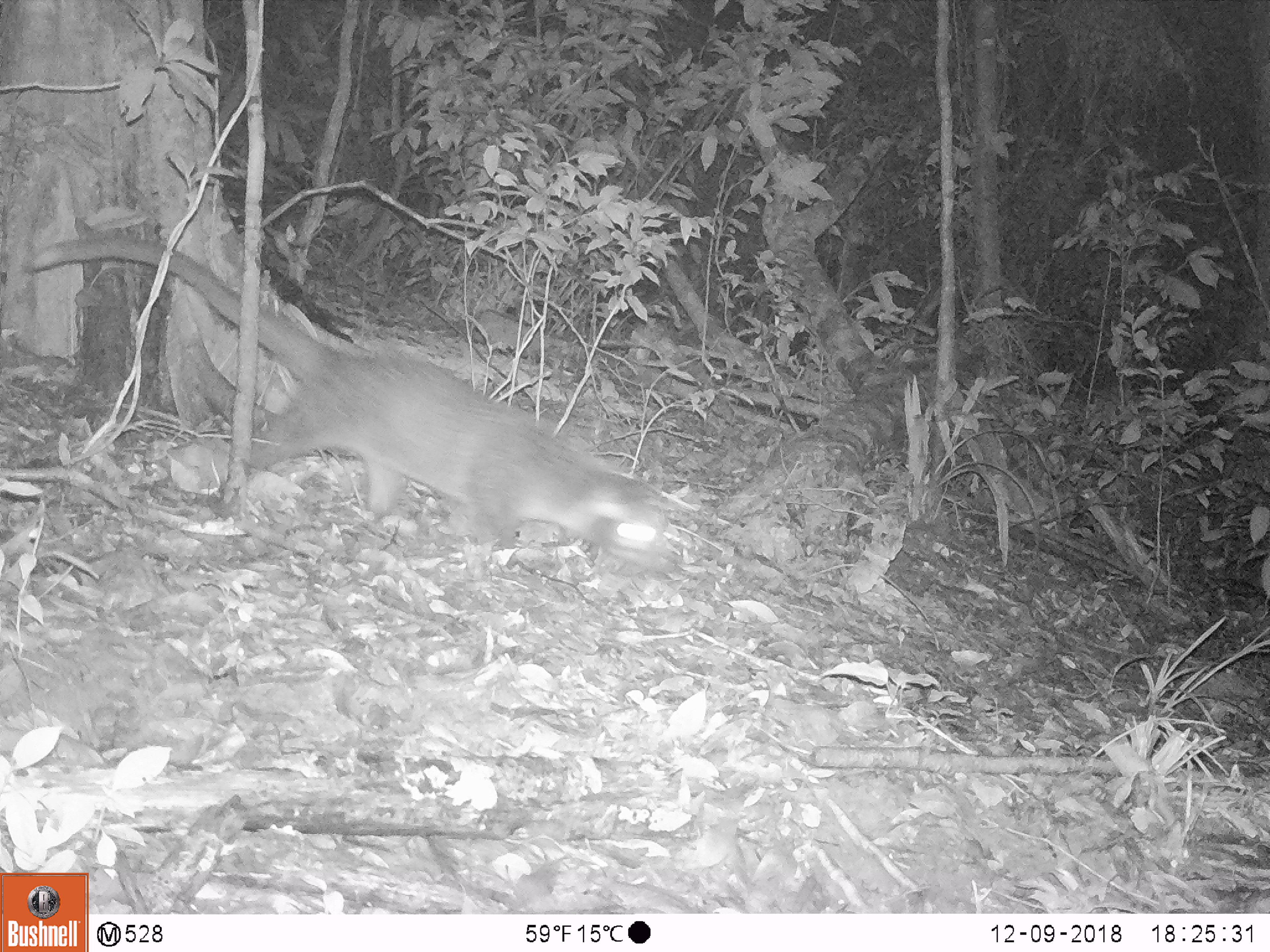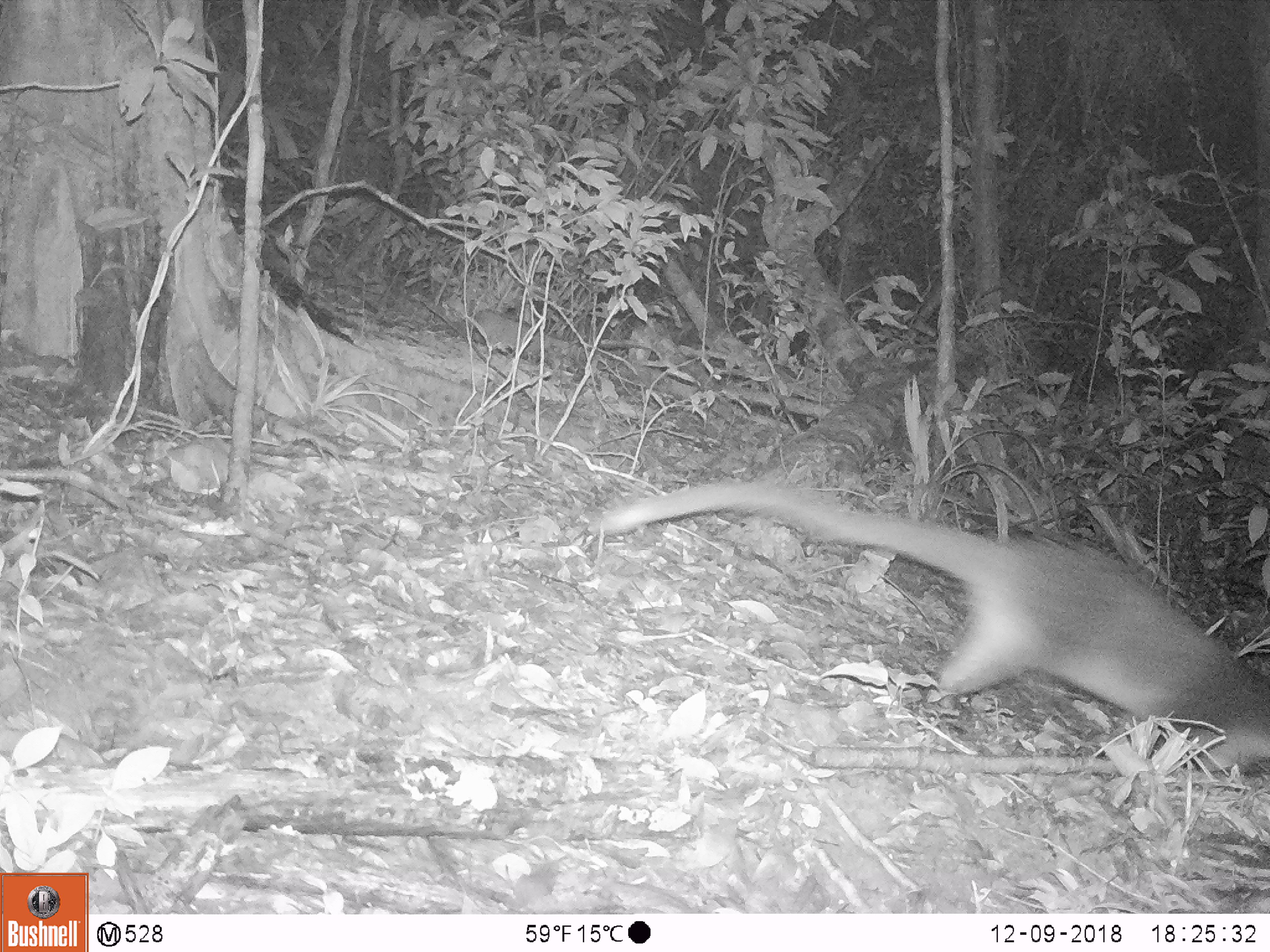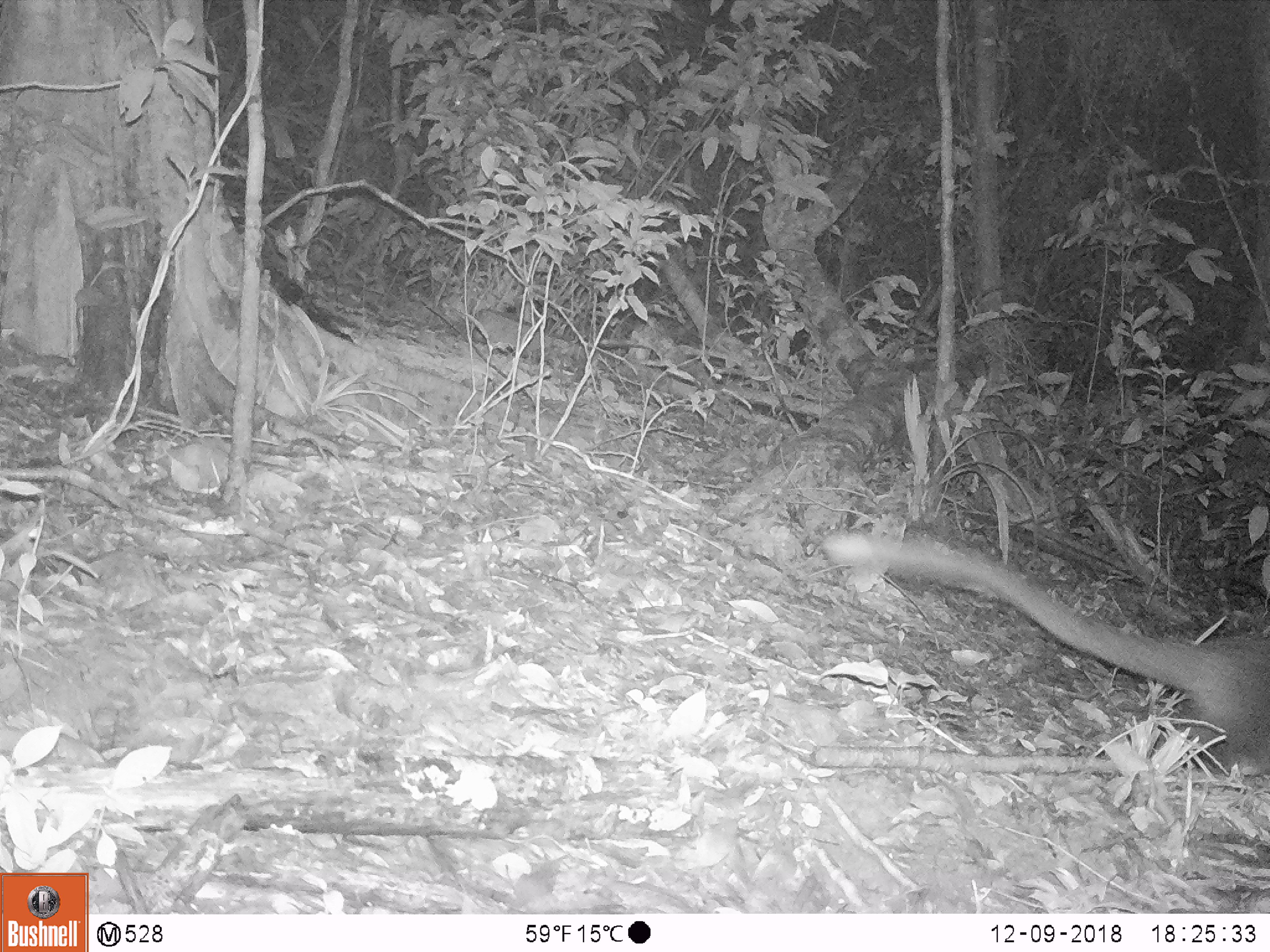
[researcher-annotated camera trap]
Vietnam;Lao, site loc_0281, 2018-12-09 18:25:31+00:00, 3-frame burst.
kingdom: Animalia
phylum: Chordata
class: Mammalia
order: Carnivora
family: Viverridae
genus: Paguma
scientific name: Paguma larvata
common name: masked palm civet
Masked palm civet (Paguma larvata). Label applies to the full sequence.